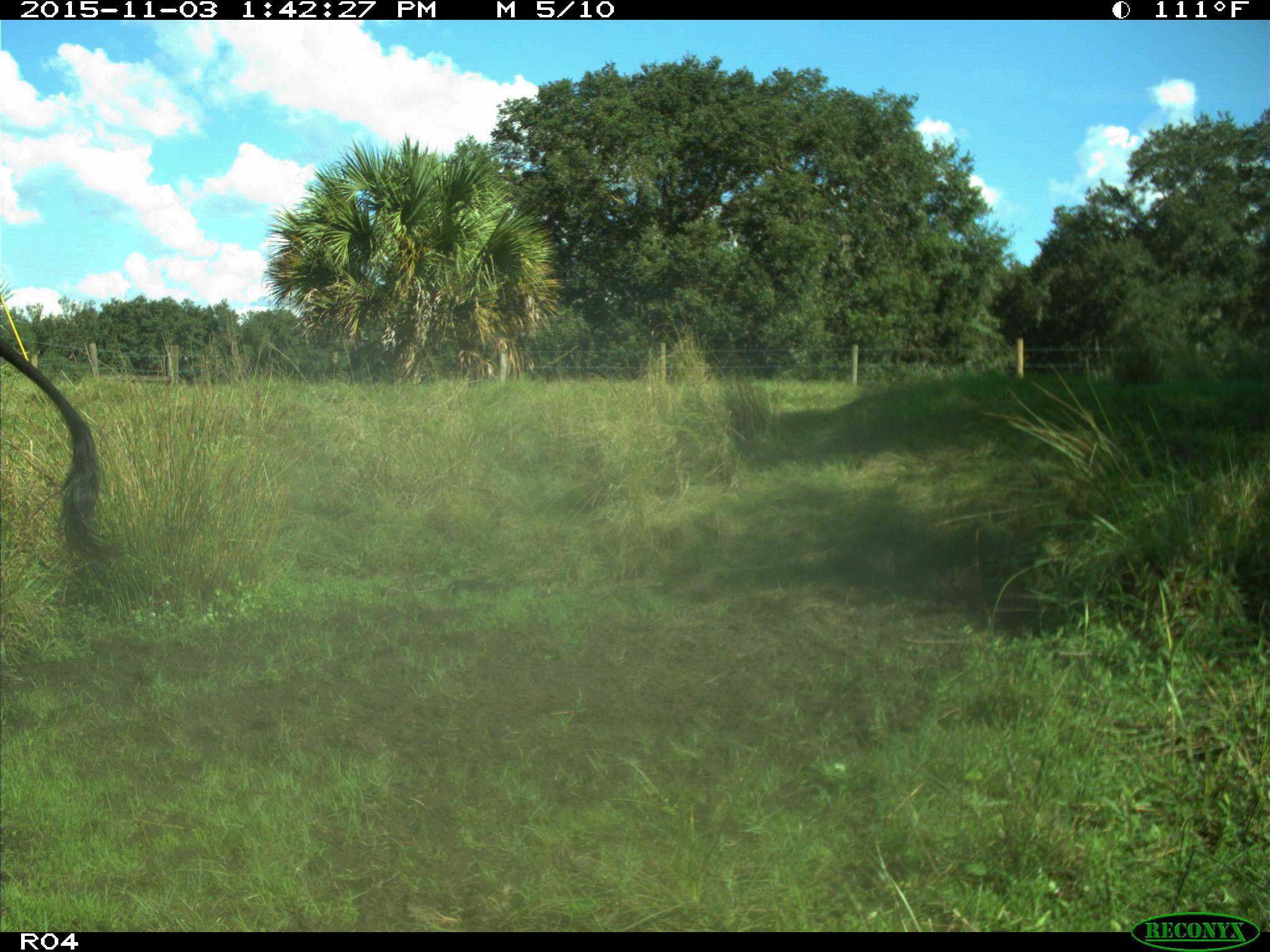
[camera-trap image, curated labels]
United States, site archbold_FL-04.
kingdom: Animalia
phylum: Chordata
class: Mammalia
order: Artiodactyla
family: Bovidae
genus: Bos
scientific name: Bos taurus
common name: domestic cow